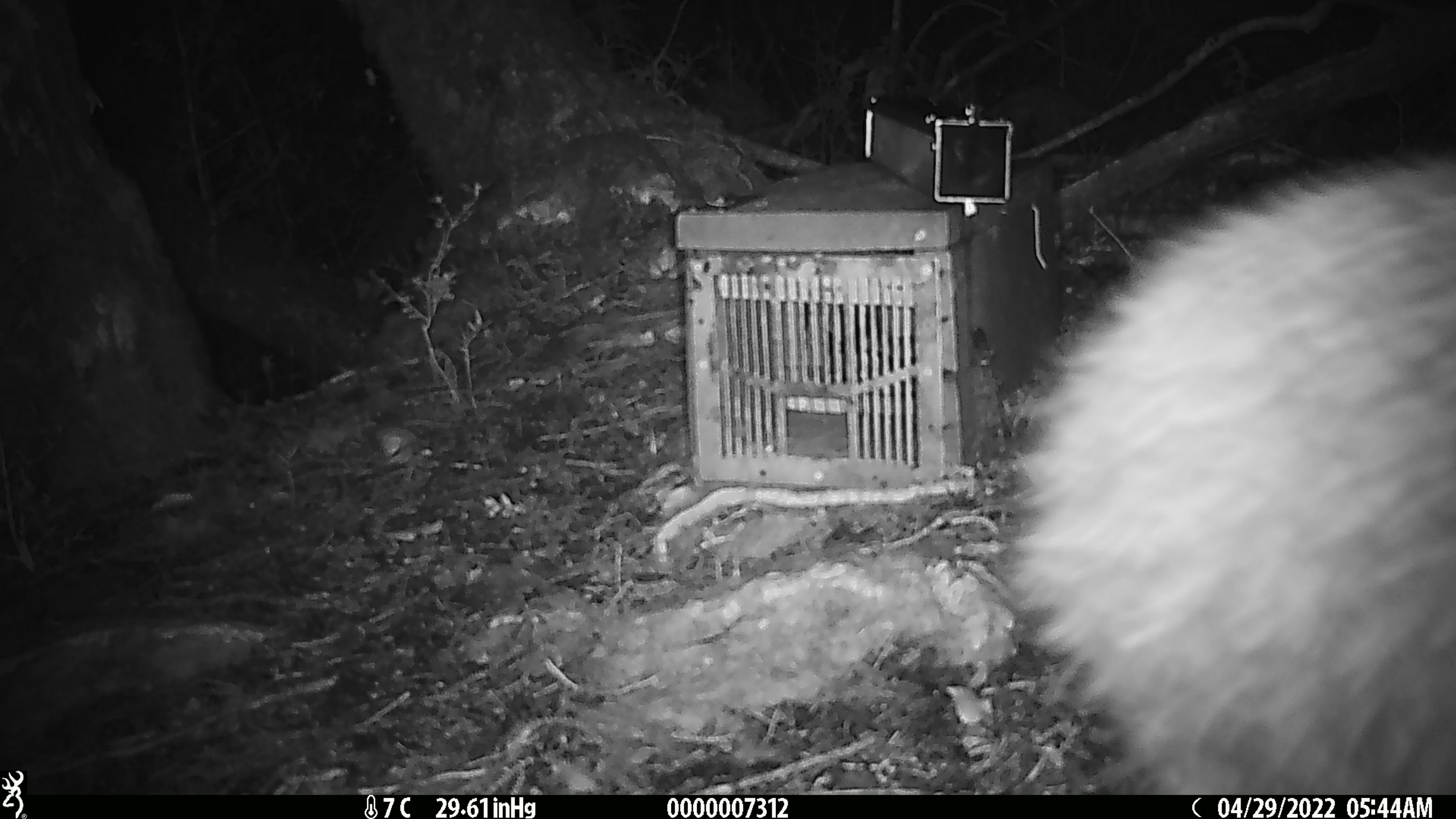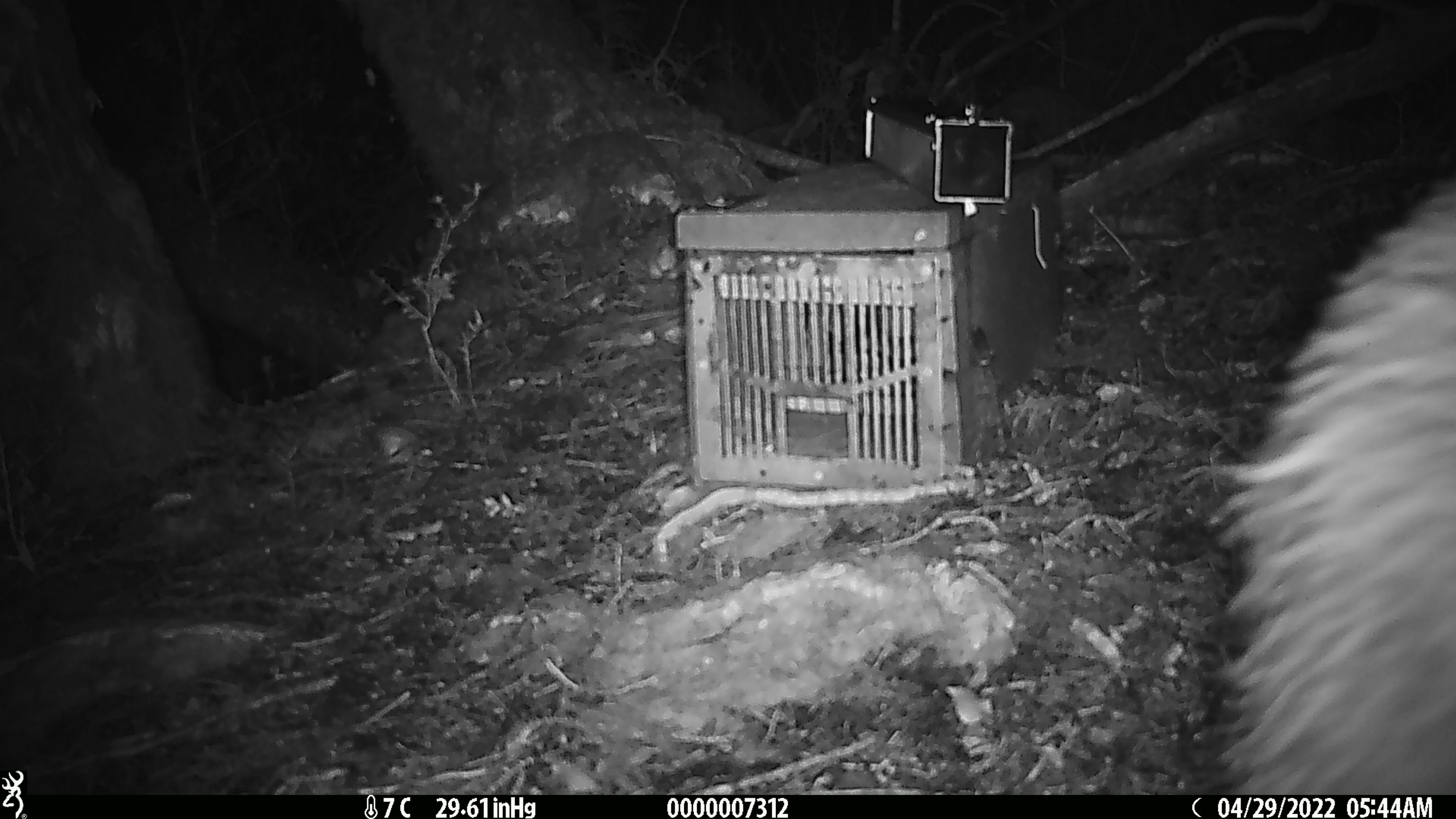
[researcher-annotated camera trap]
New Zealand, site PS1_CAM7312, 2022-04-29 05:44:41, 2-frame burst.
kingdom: Animalia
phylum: Chordata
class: Aves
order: Apterygiformes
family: Apterygidae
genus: Apteryx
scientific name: Apteryx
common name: kiwi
Kiwi (Apteryx).